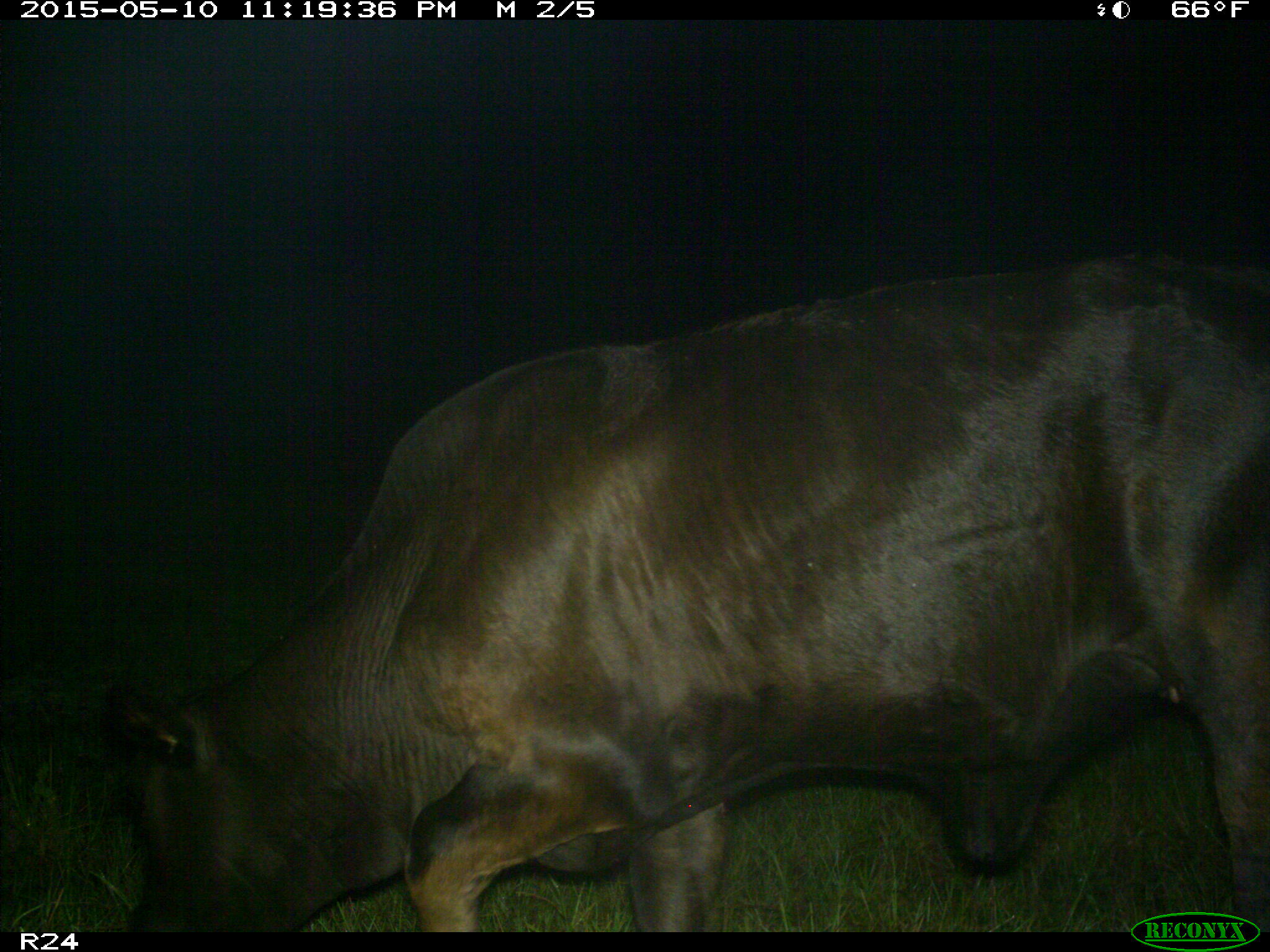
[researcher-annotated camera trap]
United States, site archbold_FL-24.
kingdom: Animalia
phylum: Chordata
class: Mammalia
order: Artiodactyla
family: Bovidae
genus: Bos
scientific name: Bos taurus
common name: domestic cow